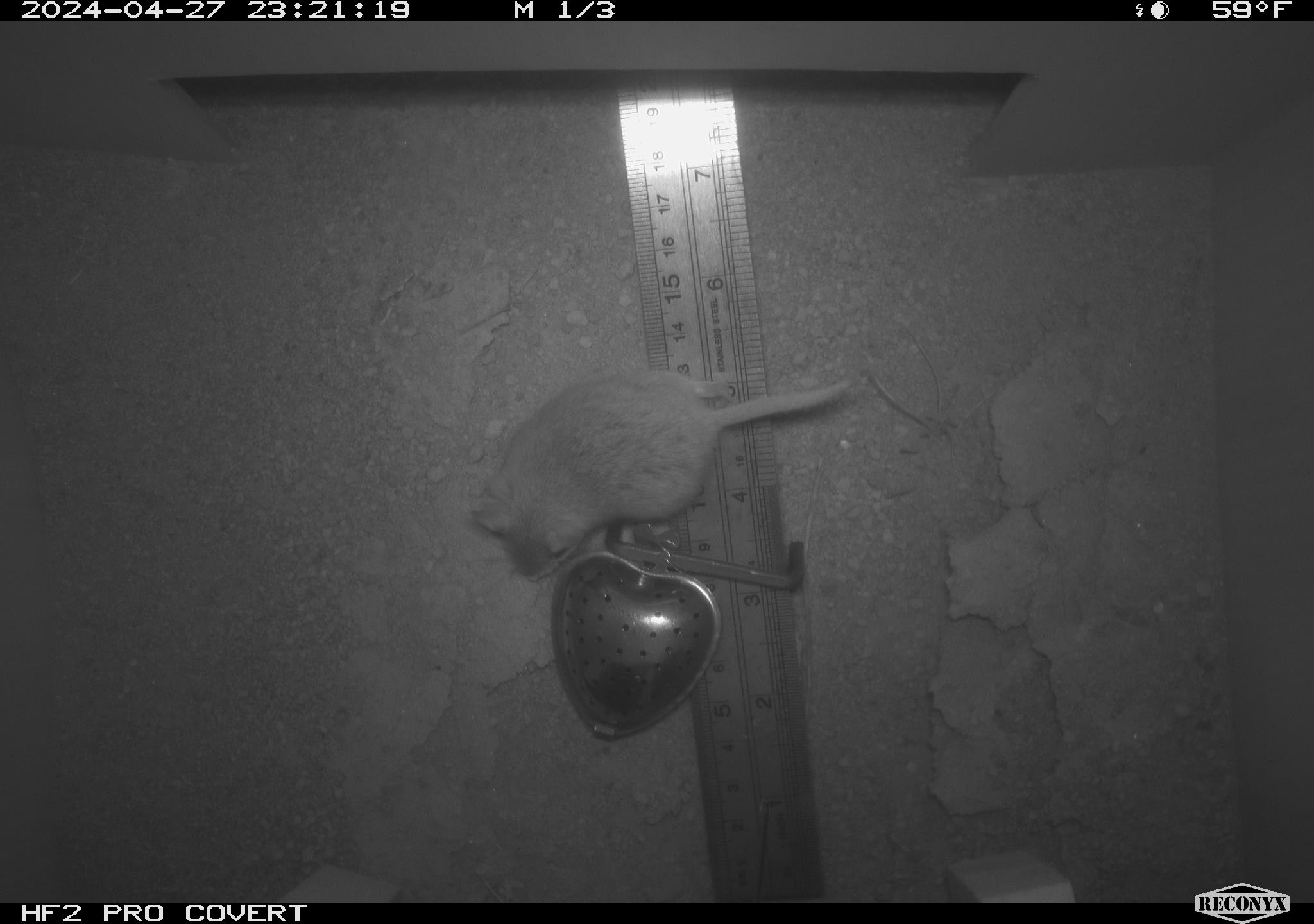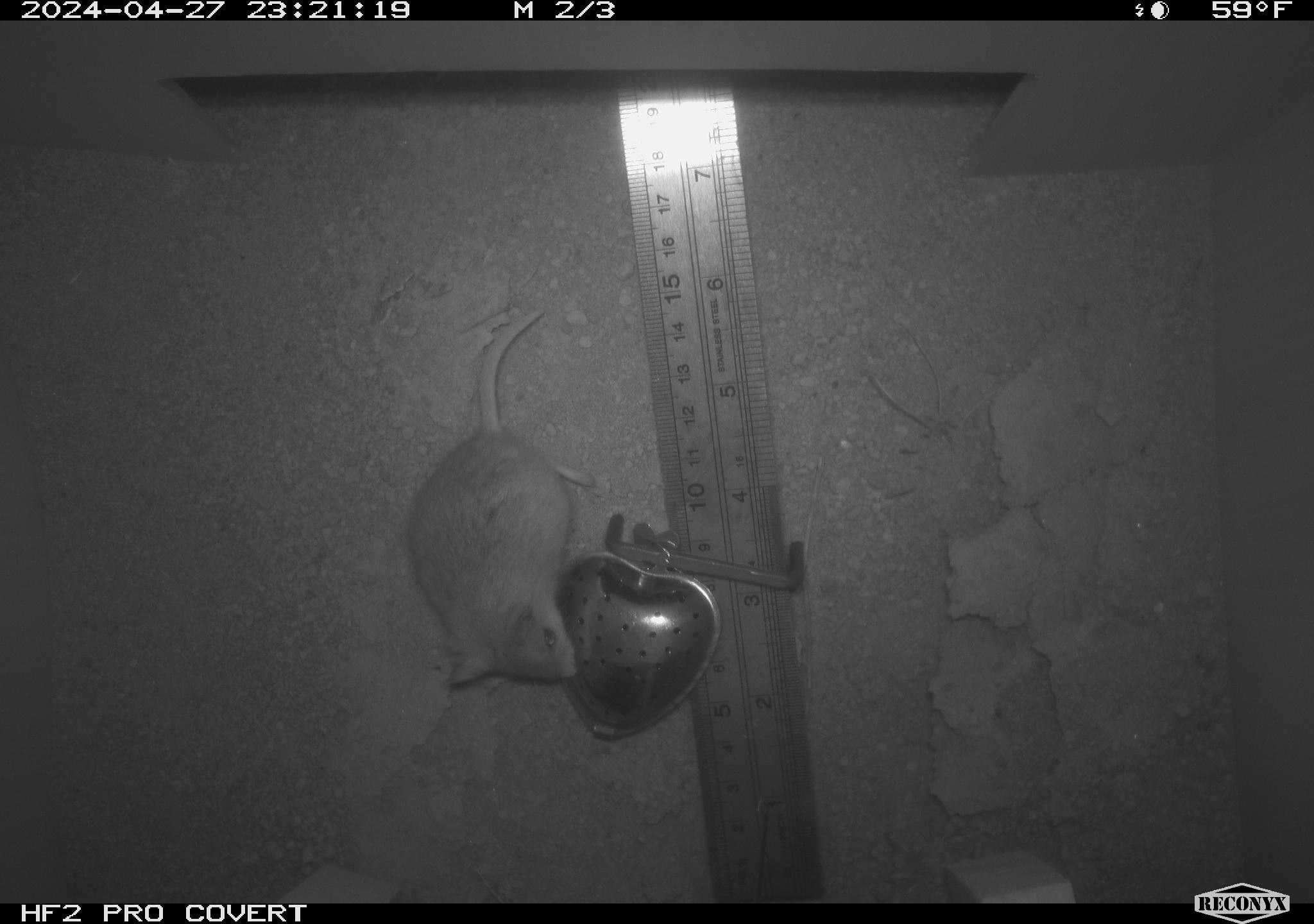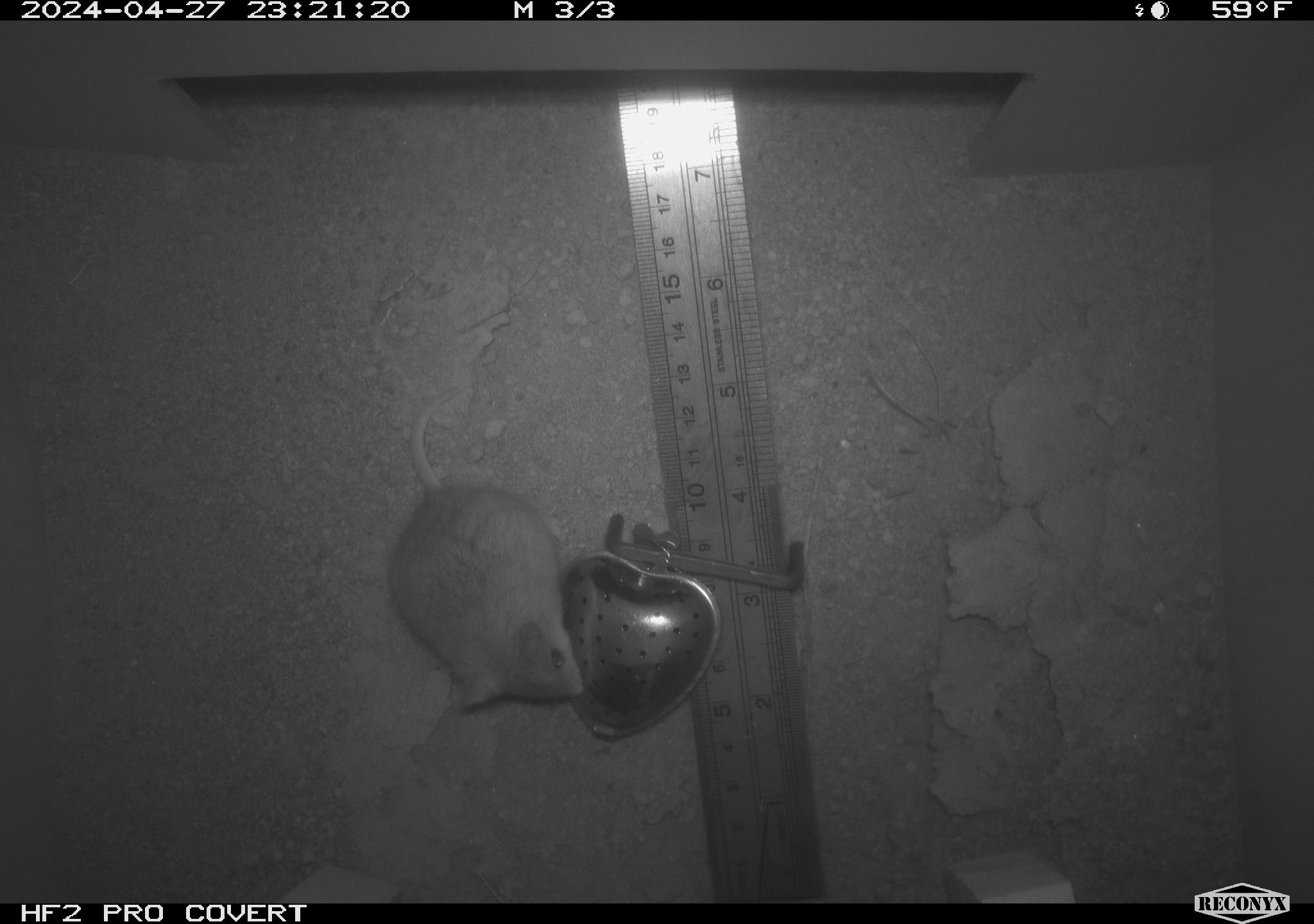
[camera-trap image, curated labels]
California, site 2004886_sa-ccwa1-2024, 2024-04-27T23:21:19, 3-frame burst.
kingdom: Animalia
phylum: Chordata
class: Mammalia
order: Rodentia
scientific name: Rodentia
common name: mouse species